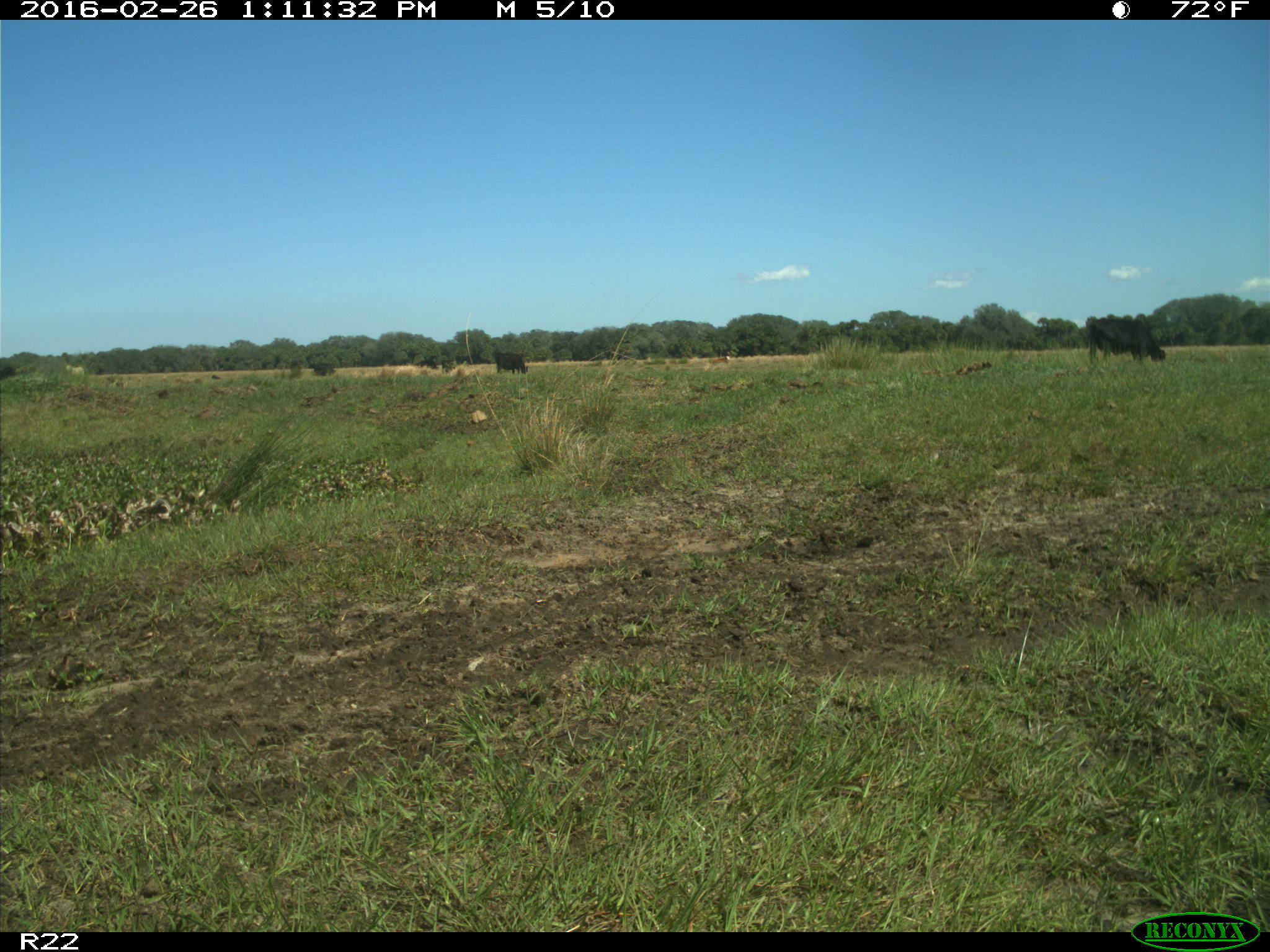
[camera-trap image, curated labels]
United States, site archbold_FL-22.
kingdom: Animalia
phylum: Chordata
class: Mammalia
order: Artiodactyla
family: Bovidae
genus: Bos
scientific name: Bos taurus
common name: domestic cow